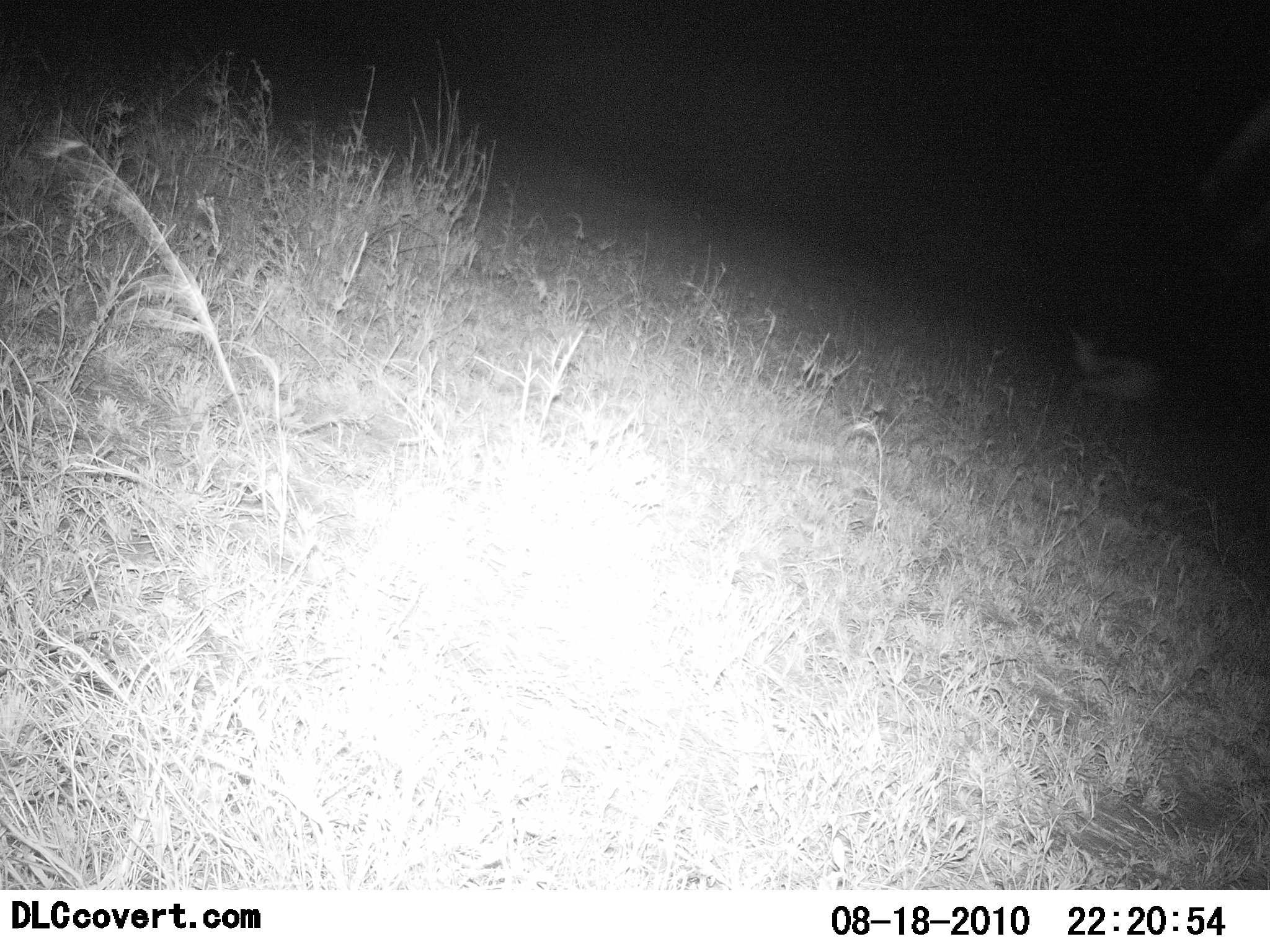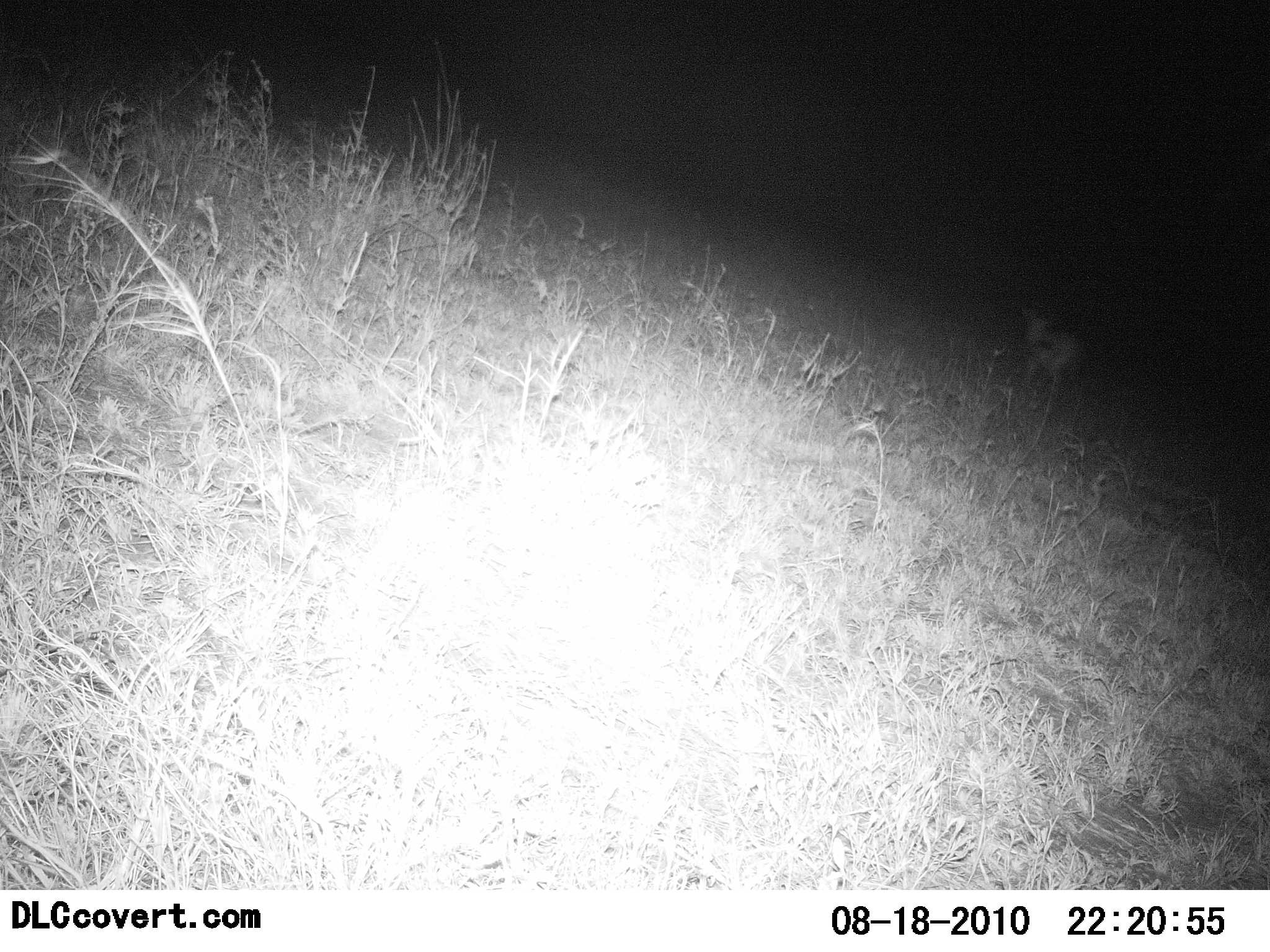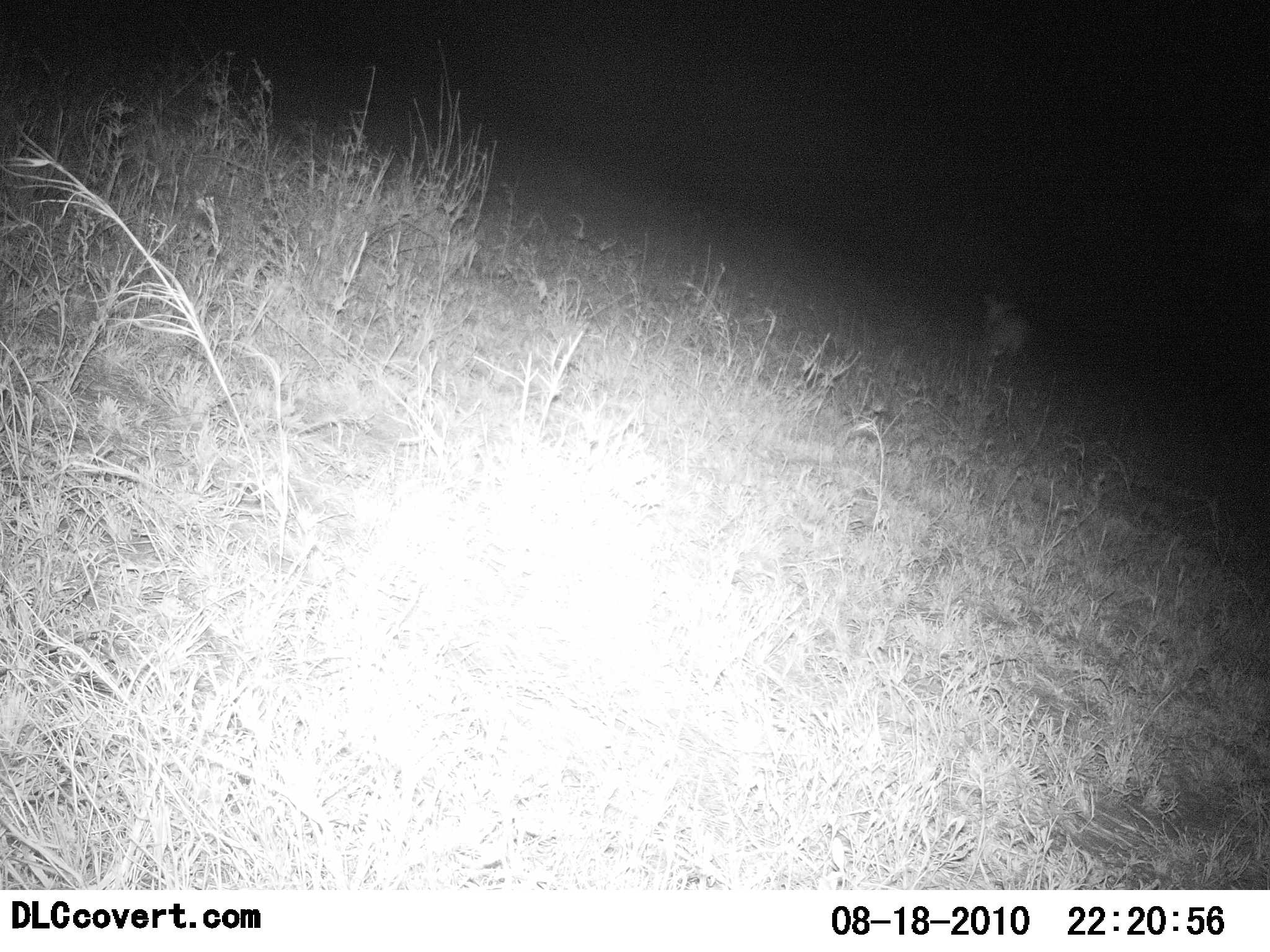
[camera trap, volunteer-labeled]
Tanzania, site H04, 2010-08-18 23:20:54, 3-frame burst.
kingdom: Animalia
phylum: Chordata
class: Mammalia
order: Artiodactyla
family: Bovidae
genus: Madoqua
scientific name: Madoqua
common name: dikdik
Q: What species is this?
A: Dikdik (Madoqua).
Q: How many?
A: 1.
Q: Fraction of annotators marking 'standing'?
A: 0%.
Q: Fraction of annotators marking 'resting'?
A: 0%.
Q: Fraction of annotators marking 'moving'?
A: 100%.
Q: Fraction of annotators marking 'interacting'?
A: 0%.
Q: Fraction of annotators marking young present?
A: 0%.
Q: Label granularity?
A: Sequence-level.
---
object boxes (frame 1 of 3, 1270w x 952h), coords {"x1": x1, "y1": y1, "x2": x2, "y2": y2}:
animal: {"x1": 1062, "y1": 326, "x2": 1166, "y2": 436}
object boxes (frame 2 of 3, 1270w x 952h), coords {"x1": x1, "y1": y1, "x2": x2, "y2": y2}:
animal: {"x1": 1011, "y1": 300, "x2": 1085, "y2": 408}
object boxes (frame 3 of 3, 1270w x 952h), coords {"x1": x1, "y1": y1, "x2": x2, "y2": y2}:
animal: {"x1": 977, "y1": 291, "x2": 1031, "y2": 386}